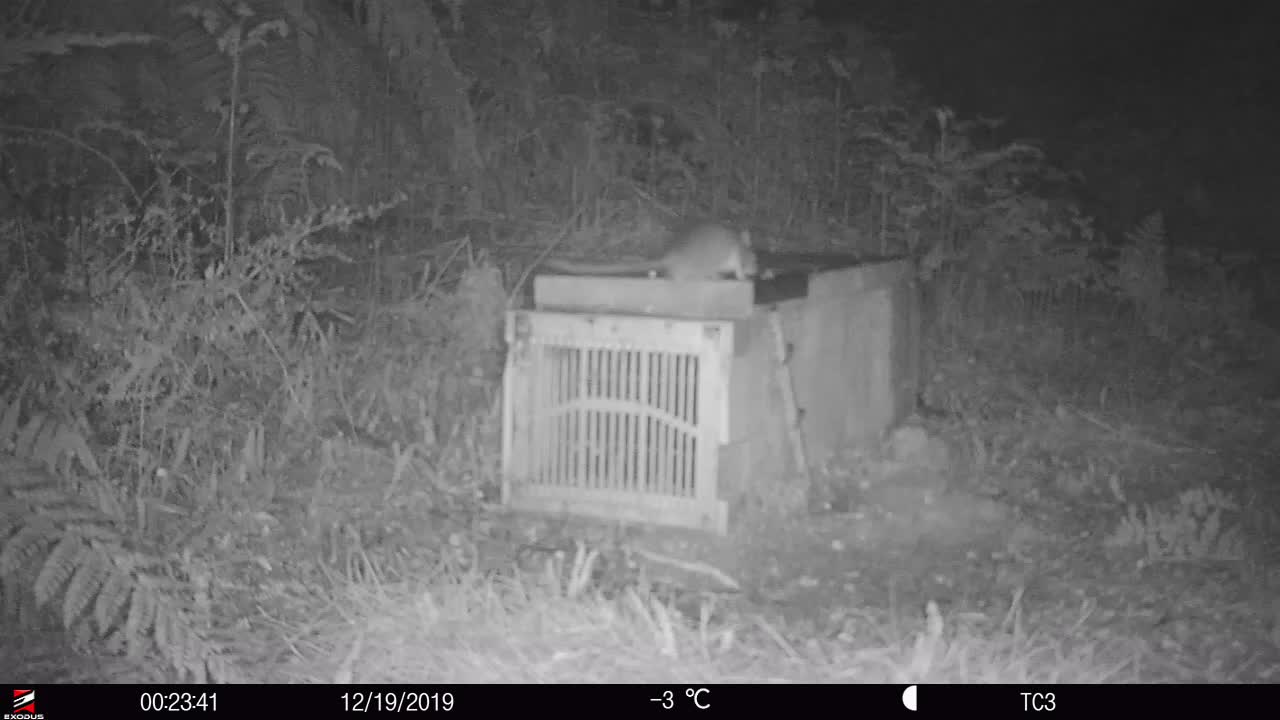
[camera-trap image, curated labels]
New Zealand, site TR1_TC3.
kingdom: Animalia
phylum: Chordata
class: Mammalia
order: Rodentia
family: Muridae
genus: Rattus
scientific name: Rattus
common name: rat